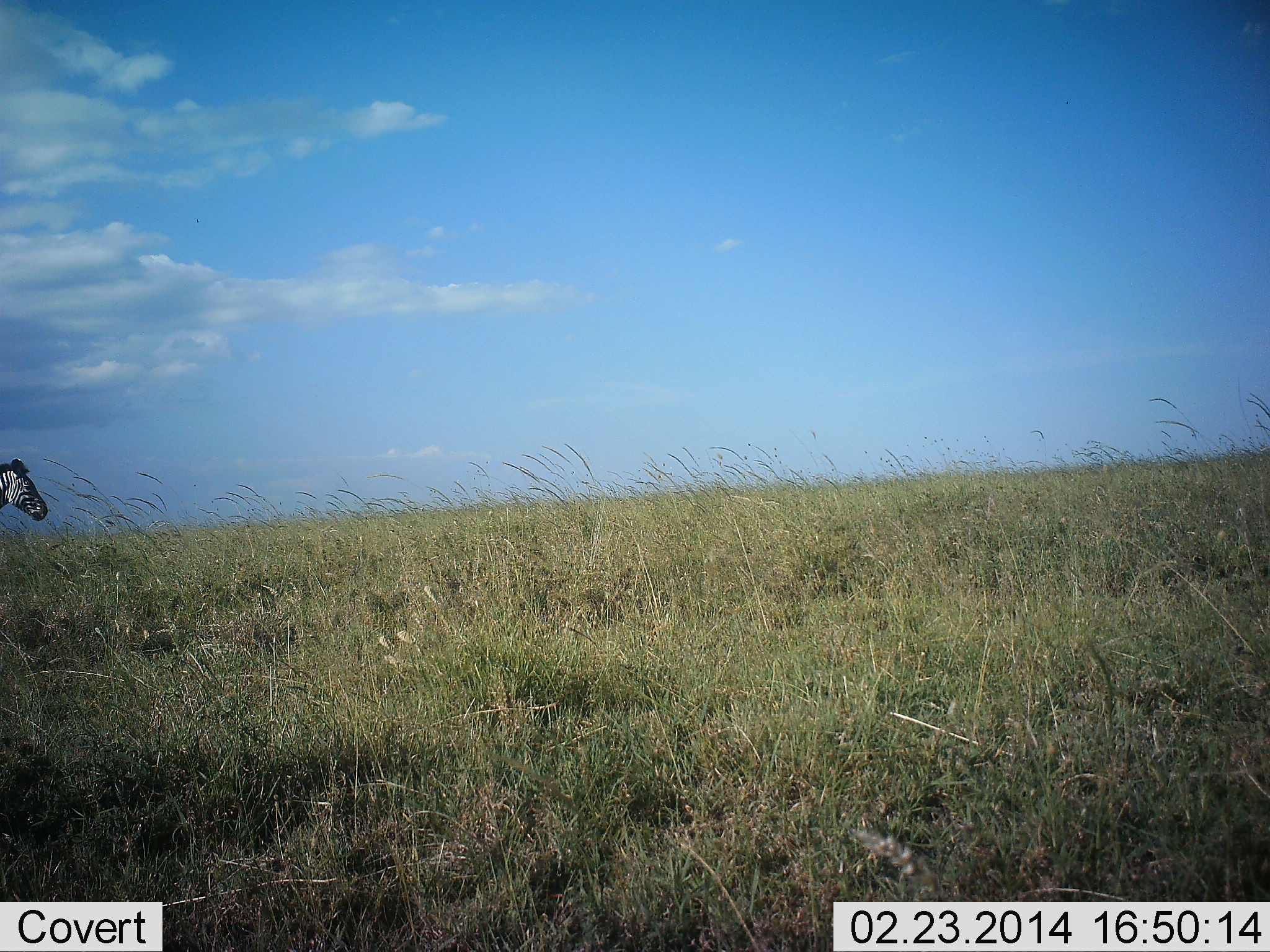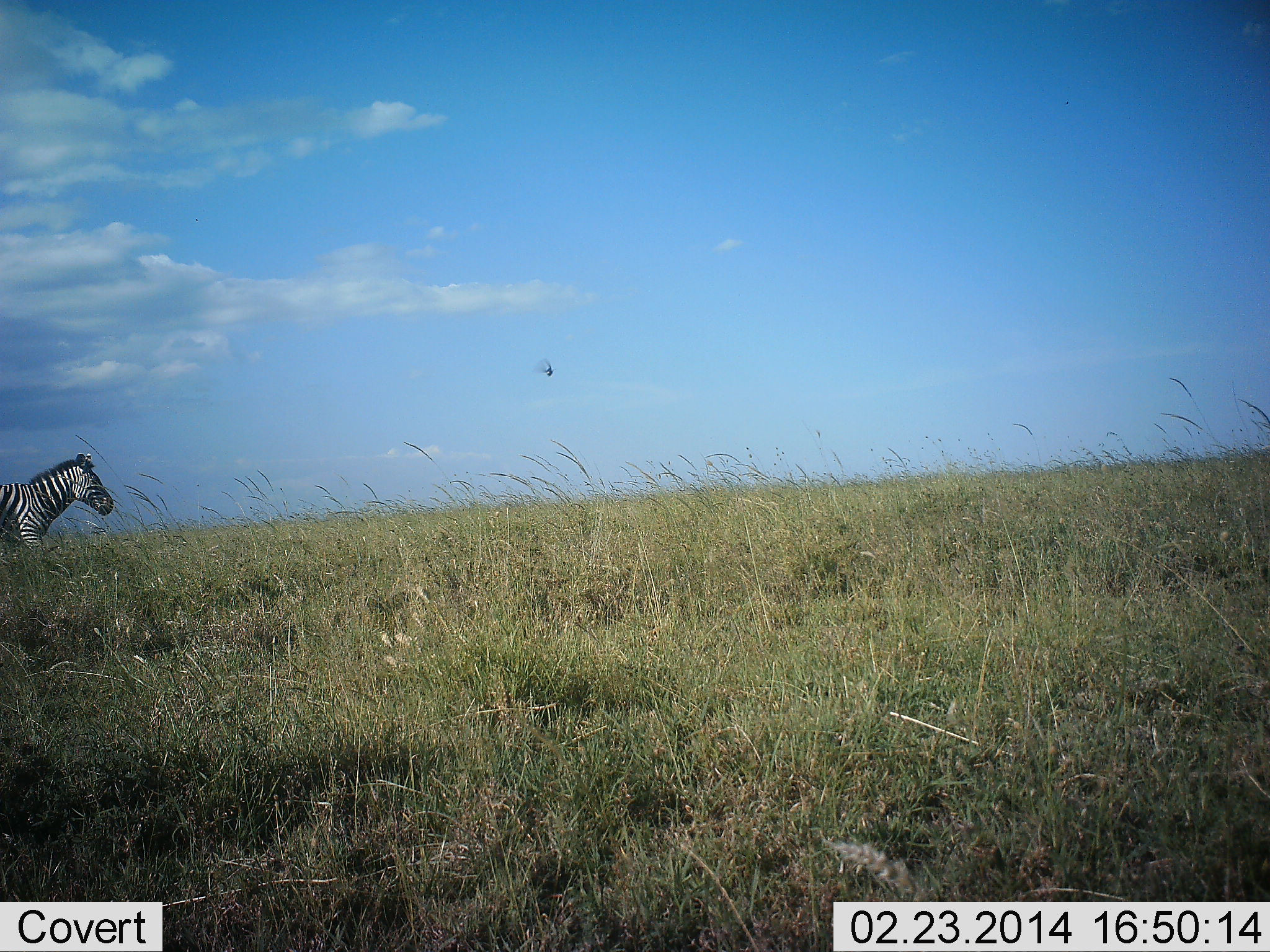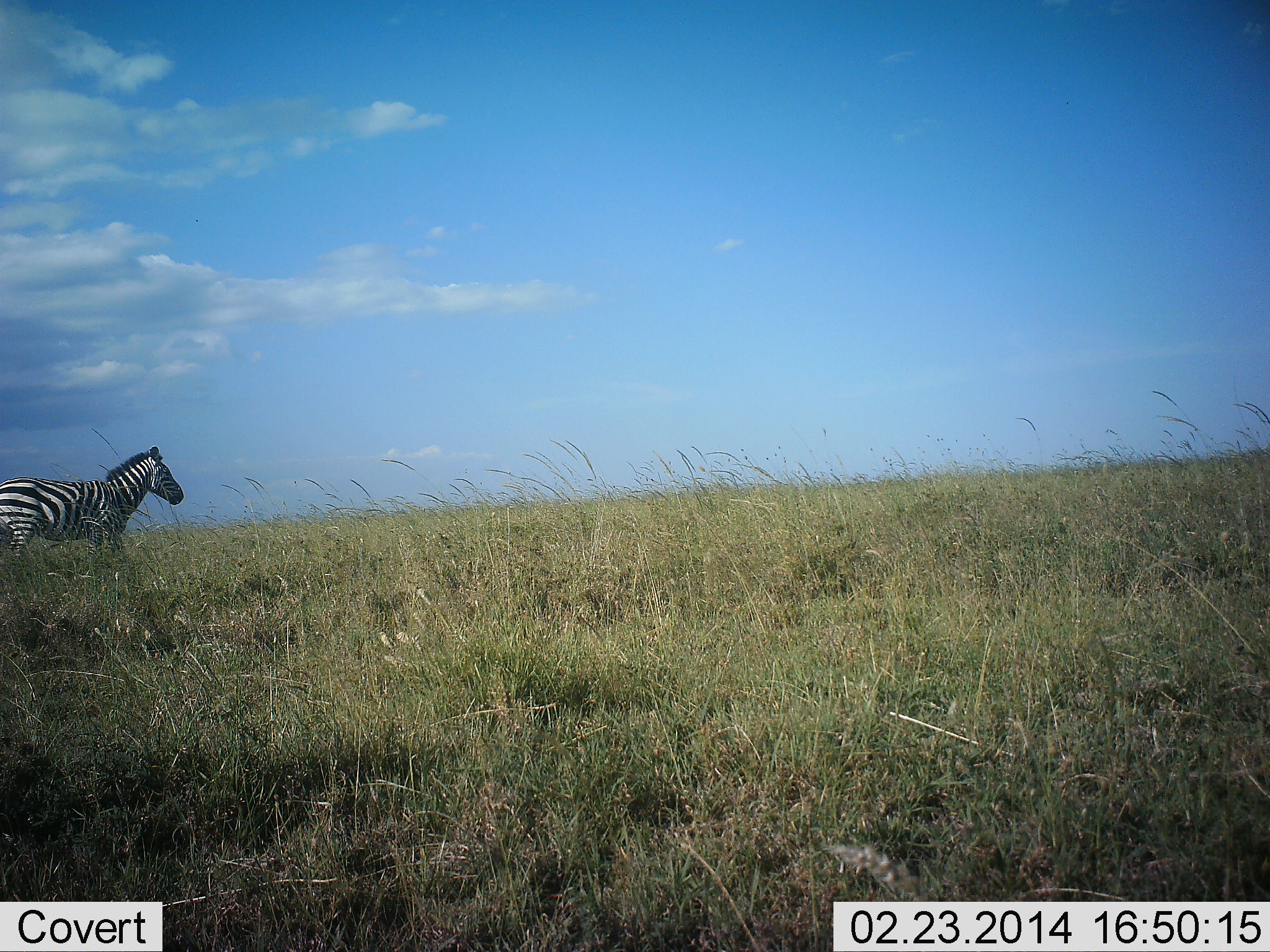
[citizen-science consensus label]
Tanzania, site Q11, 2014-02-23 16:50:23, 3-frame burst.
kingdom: Animalia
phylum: Chordata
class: Mammalia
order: Perissodactyla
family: Equidae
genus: Equus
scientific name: Equus quagga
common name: plains zebra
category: zebra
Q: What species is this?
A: Zebra (plains zebra) (Equus quagga).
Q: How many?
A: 1.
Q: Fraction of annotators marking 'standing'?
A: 8%.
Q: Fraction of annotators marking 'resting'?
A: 0%.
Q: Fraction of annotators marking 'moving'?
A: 92%.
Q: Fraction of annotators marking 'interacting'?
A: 0%.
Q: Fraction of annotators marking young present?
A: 0%.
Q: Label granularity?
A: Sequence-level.